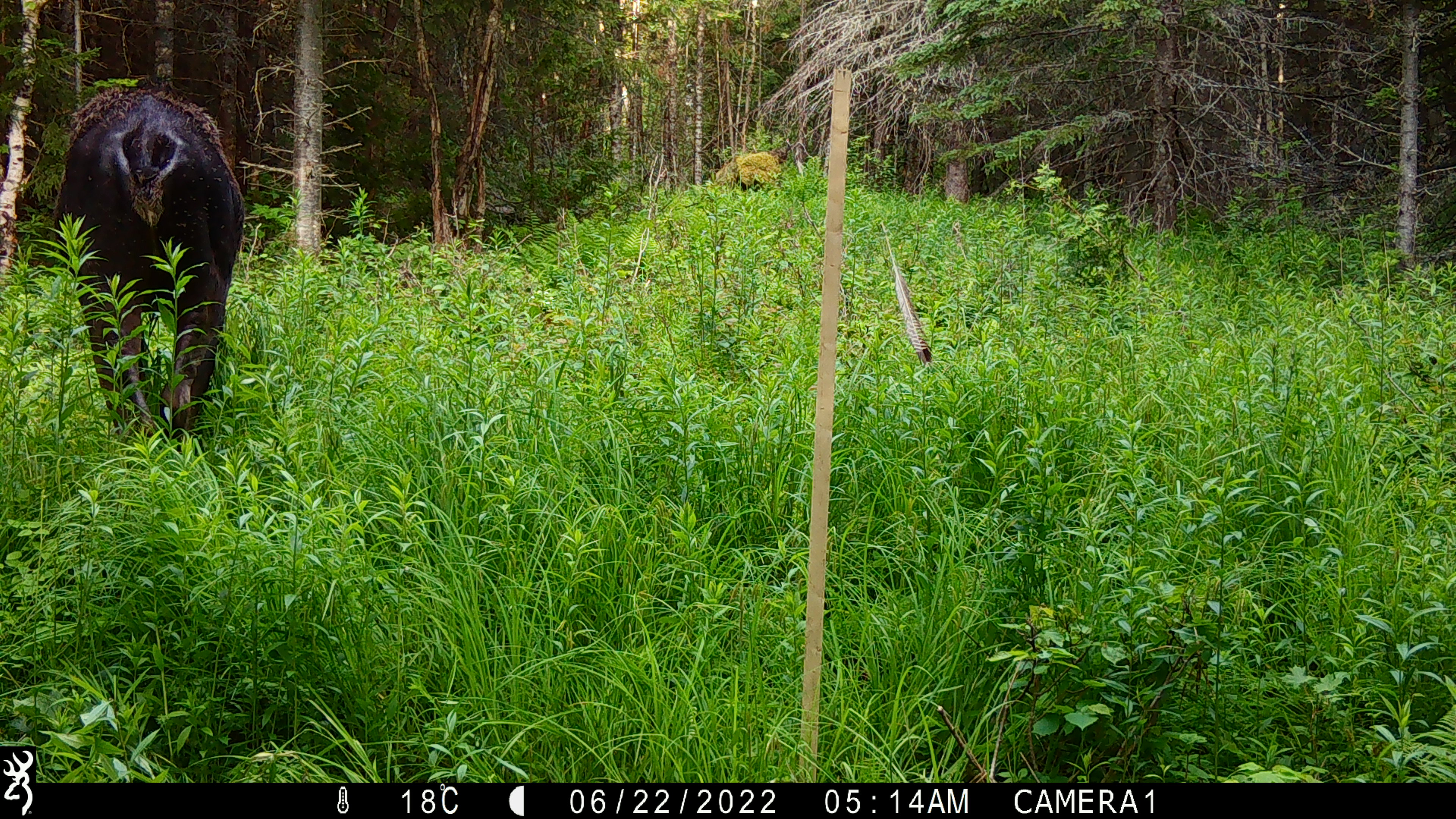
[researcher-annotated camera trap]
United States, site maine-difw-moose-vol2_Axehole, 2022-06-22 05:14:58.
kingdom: Animalia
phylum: Chordata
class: Mammalia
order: Artiodactyla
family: Cervidae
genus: Alces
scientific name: Alces alces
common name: moose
Moose (Alces alces).